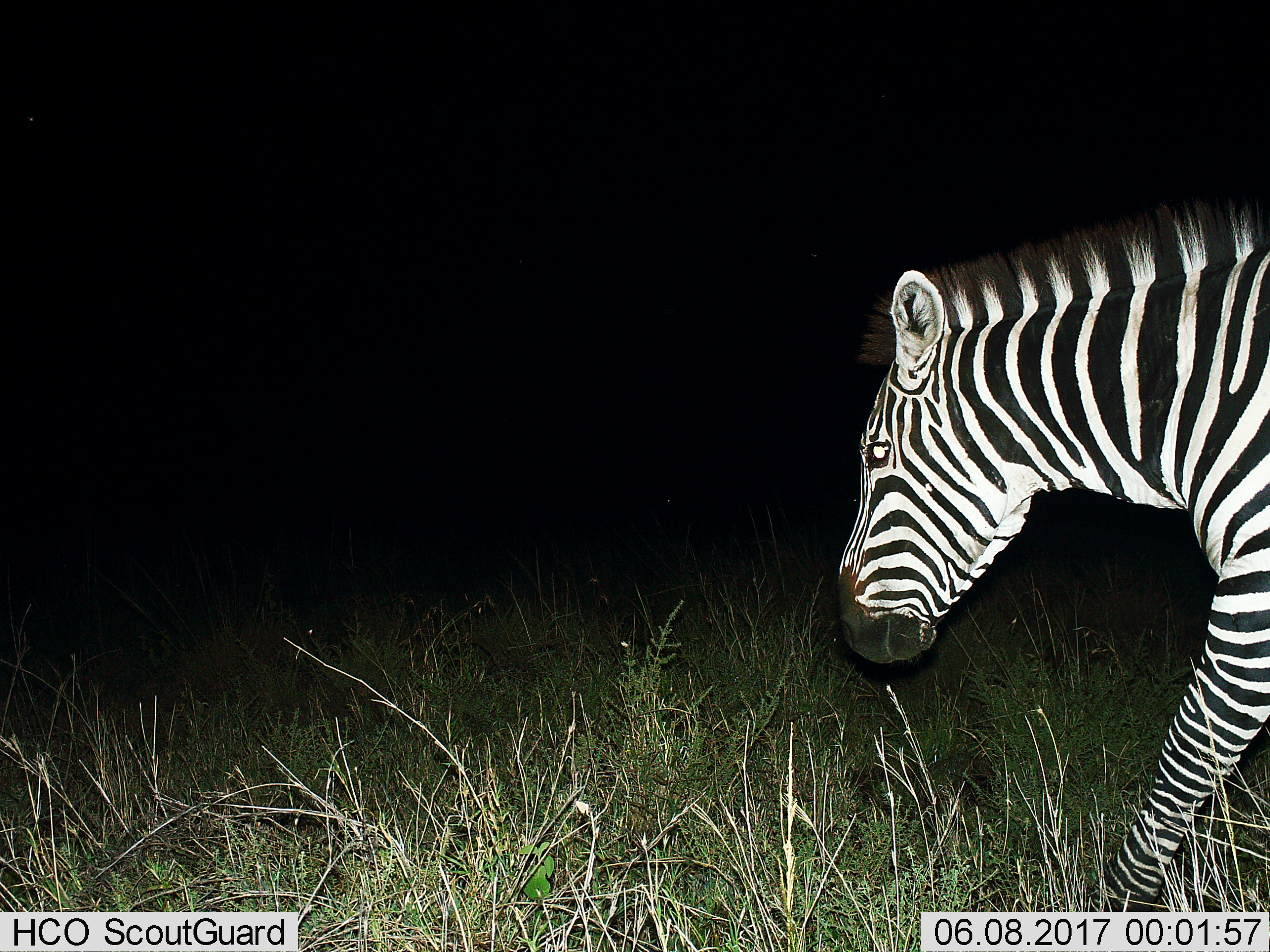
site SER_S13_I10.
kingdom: Animalia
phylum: Chordata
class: Mammalia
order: Perissodactyla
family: Equidae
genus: Equus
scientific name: Equus quagga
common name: plains zebra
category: zebraplains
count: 1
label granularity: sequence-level